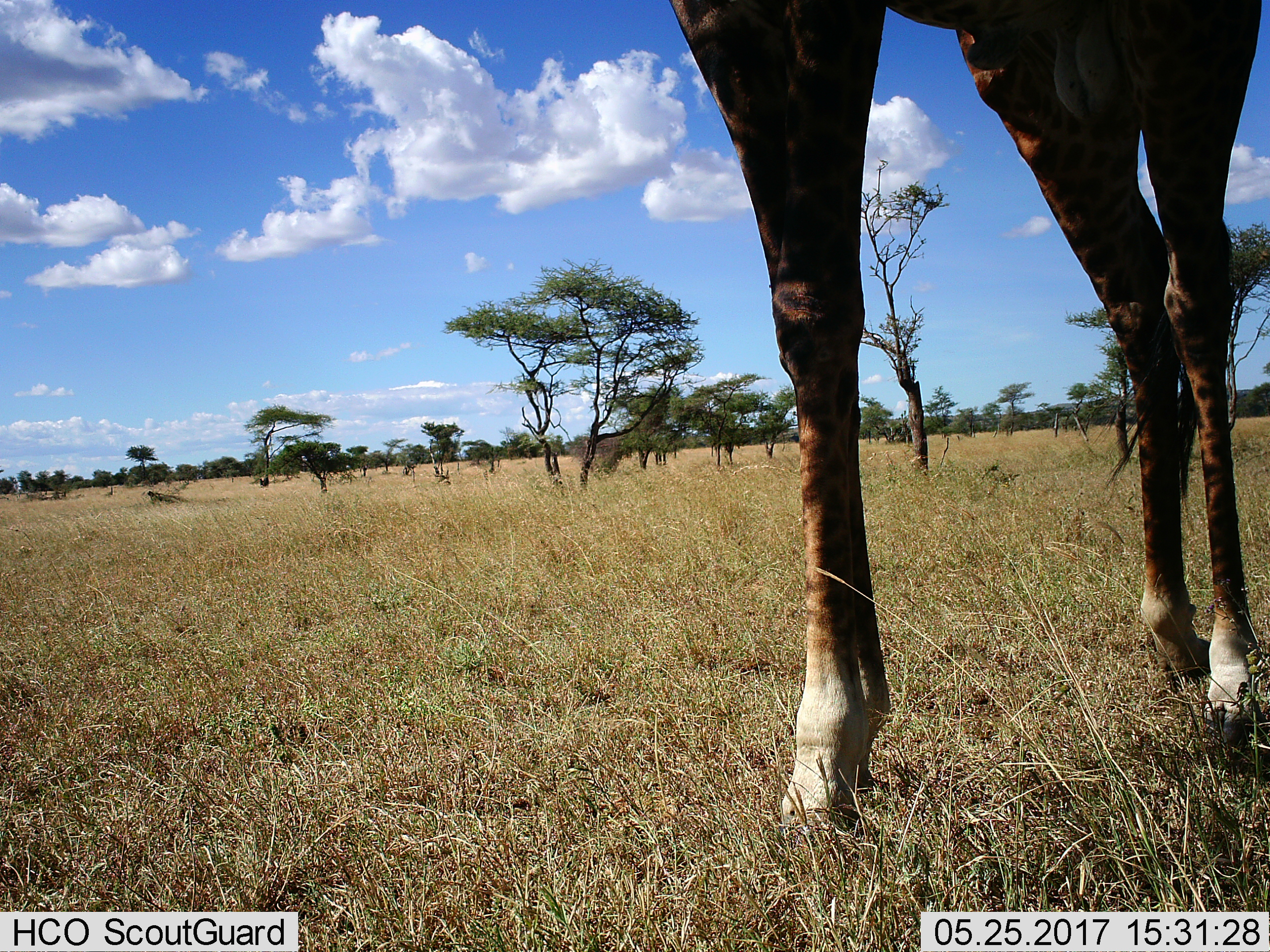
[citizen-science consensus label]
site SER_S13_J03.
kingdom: Animalia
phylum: Chordata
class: Mammalia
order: Artiodactyla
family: Giraffidae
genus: Giraffa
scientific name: Giraffa camelopardalis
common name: giraffe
Giraffe (Giraffa camelopardalis), count 1. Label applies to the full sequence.